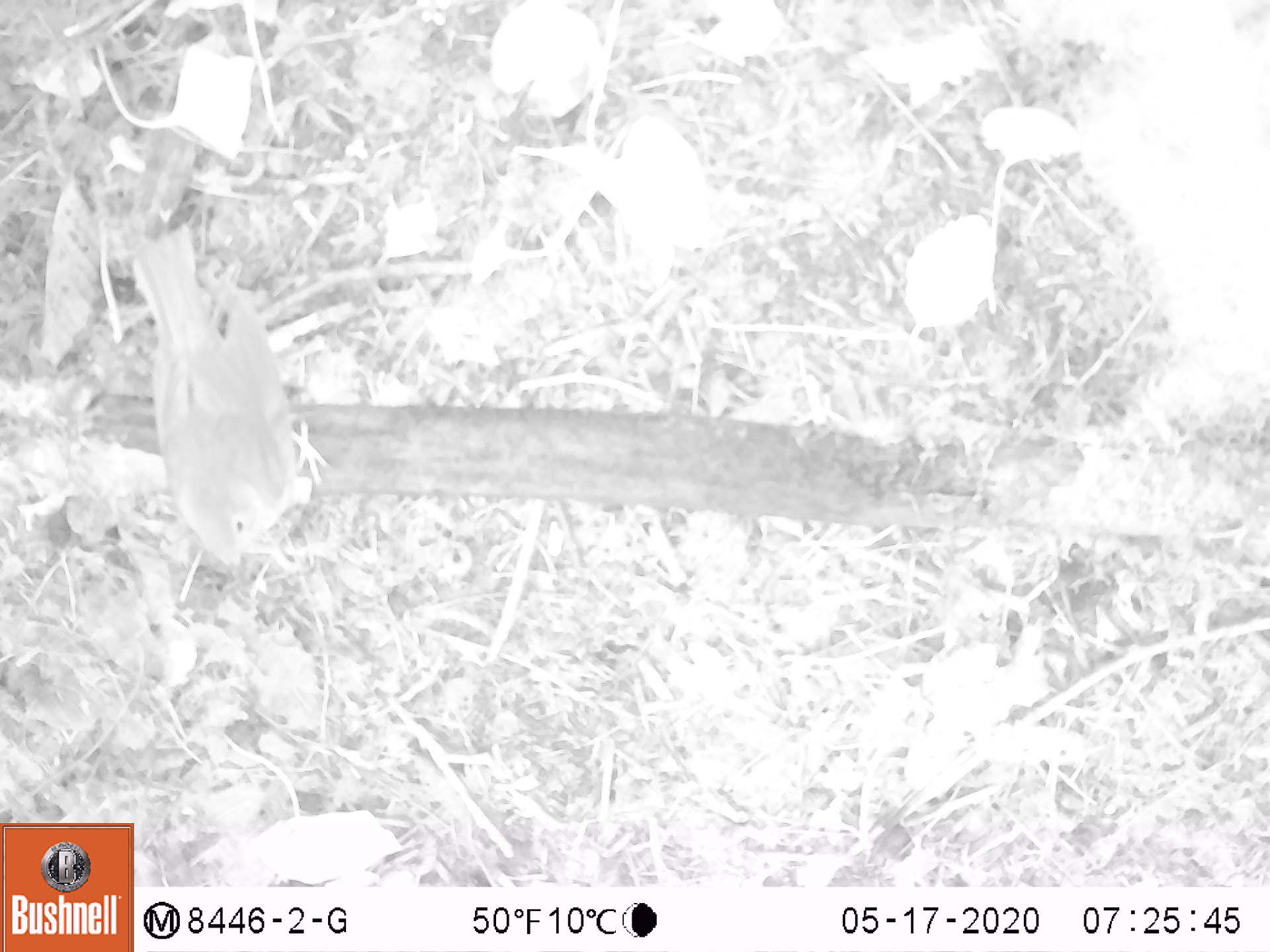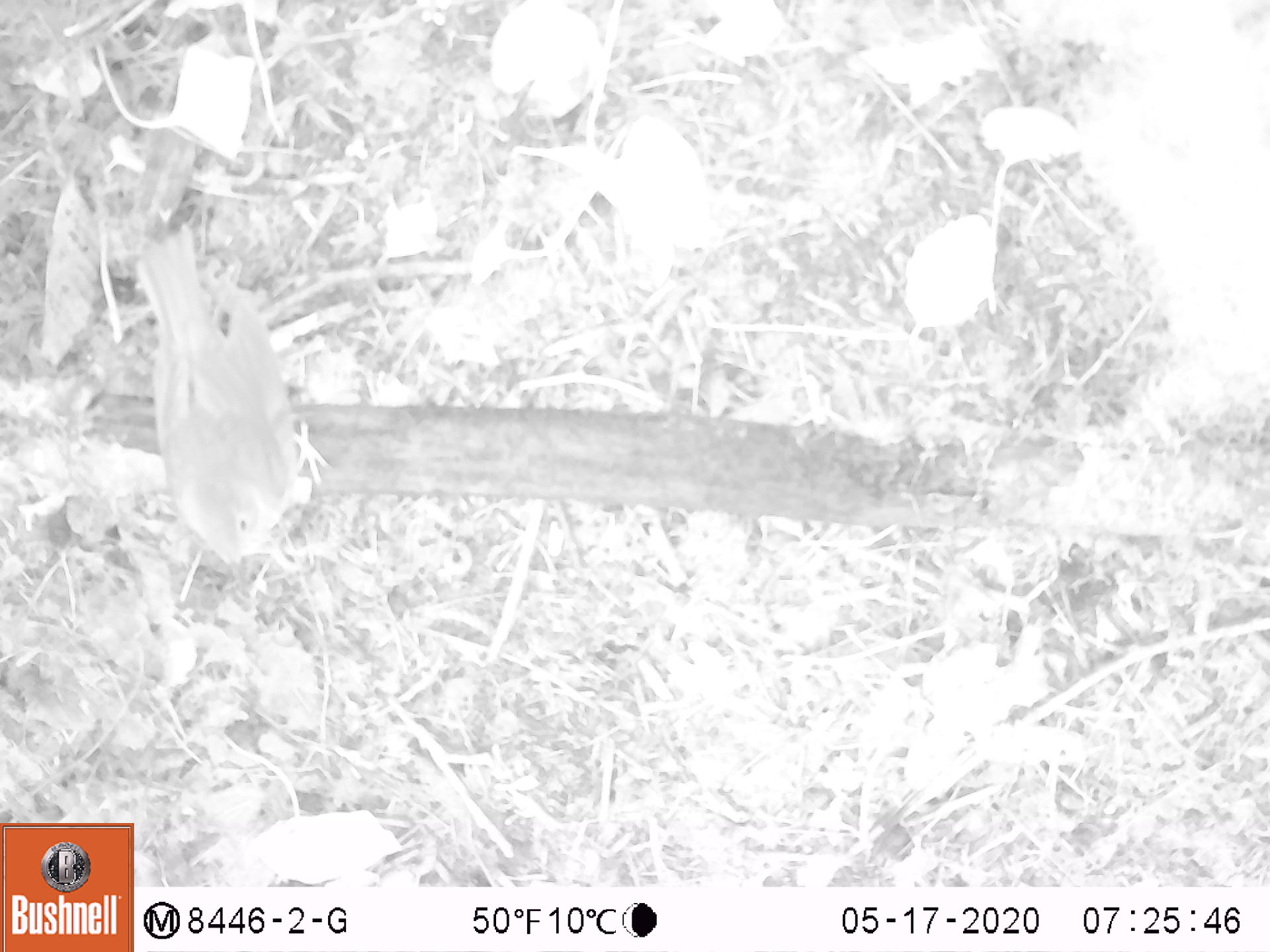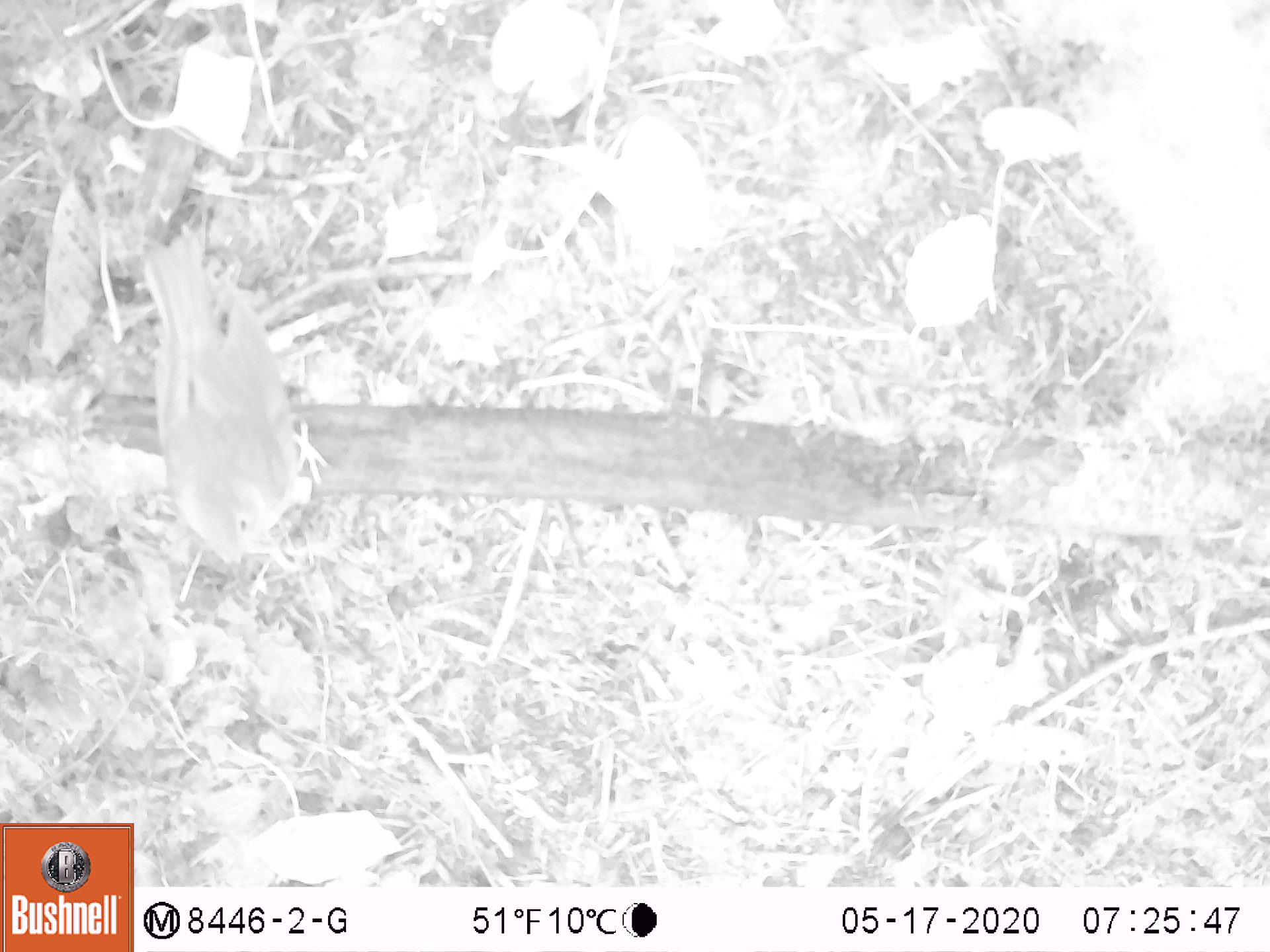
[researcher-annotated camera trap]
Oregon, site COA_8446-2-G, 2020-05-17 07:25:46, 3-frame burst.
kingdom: Animalia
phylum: Chordata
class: Aves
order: Passeriformes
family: Turdidae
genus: Catharus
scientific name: Catharus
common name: brown thrushes and nightingale-thrushes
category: catharus species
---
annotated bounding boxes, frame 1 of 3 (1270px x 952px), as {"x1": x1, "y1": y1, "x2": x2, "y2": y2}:
catharus species: {"x1": 117, "y1": 223, "x2": 337, "y2": 584}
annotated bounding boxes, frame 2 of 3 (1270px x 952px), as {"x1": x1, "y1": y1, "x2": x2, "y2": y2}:
catharus species: {"x1": 128, "y1": 217, "x2": 335, "y2": 593}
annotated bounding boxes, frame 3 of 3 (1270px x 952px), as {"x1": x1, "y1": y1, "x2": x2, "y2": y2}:
catharus species: {"x1": 129, "y1": 227, "x2": 336, "y2": 599}